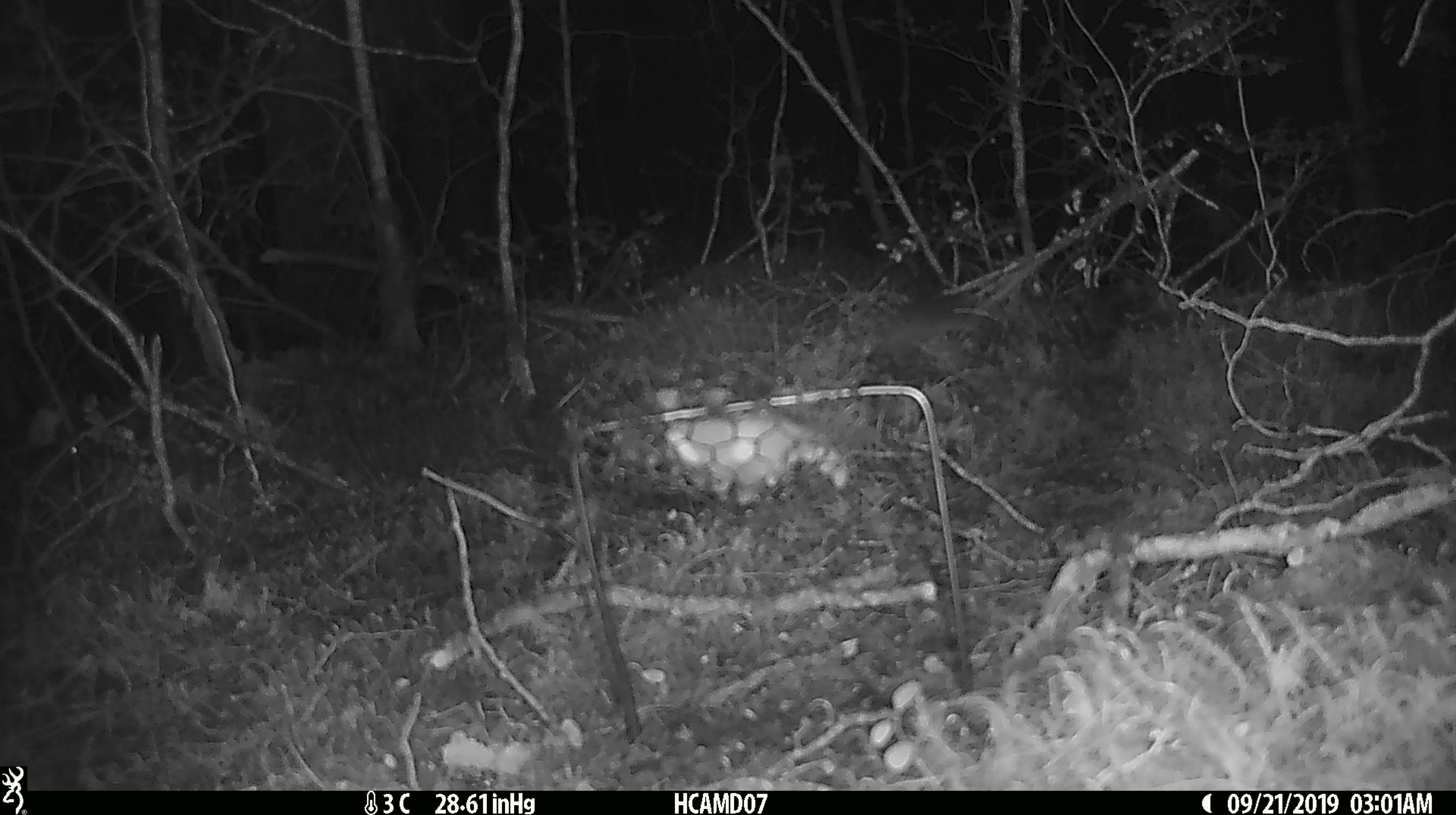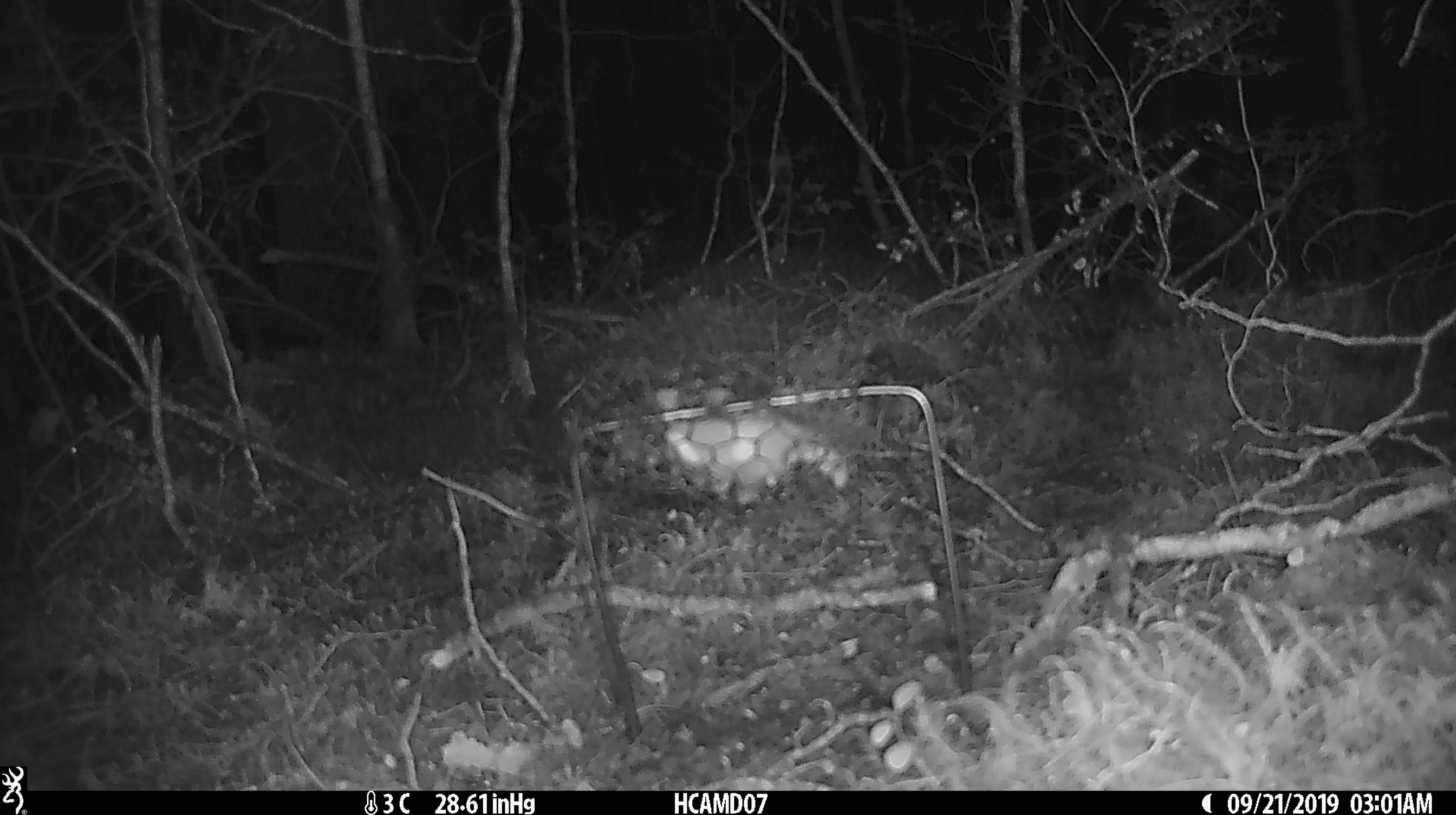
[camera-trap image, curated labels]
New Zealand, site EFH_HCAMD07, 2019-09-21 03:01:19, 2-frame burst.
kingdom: Animalia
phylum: Chordata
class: Mammalia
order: Rodentia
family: Muridae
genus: Mus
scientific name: Mus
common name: mouse